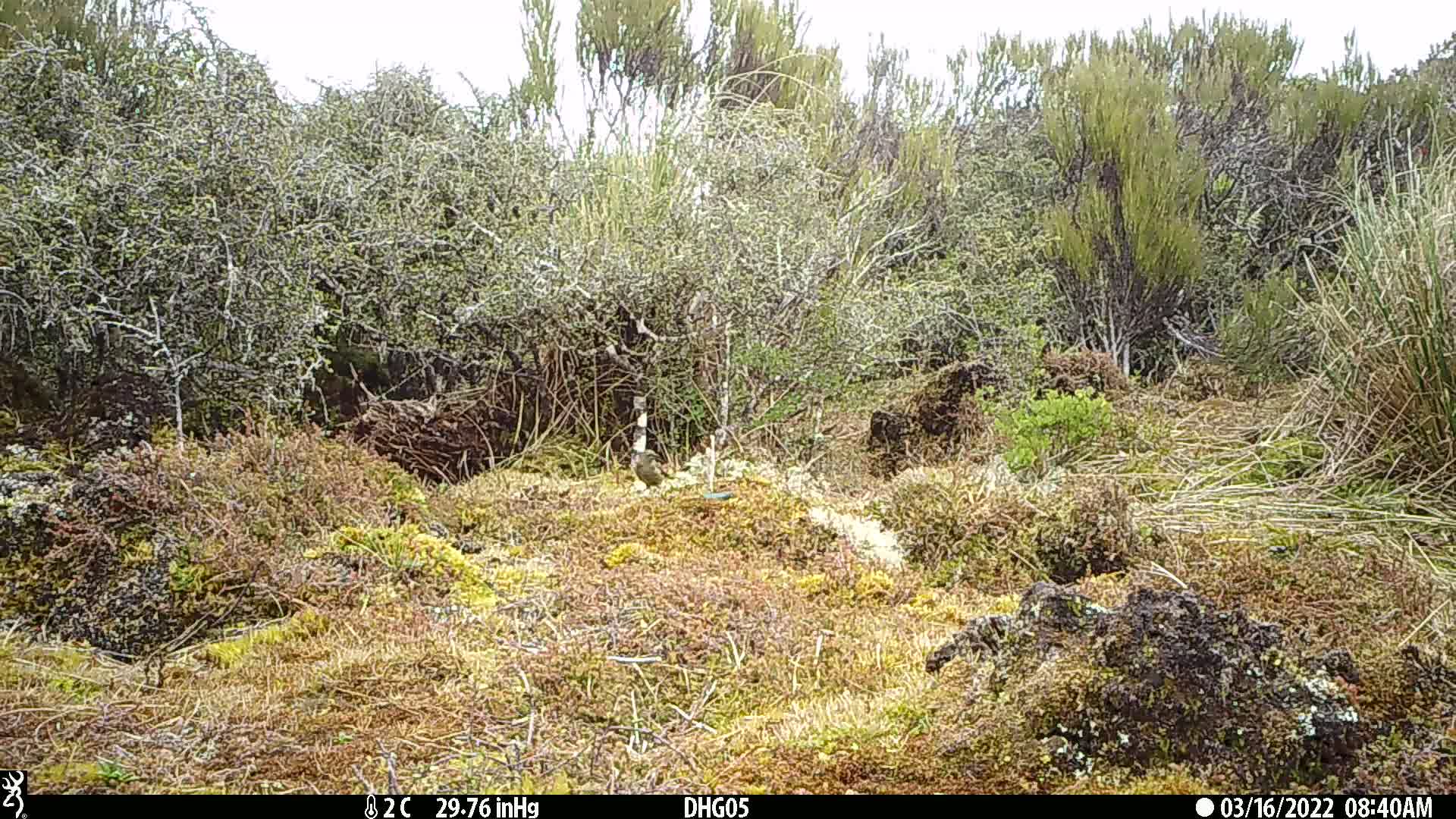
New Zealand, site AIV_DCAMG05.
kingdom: Animalia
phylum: Chordata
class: Aves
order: Passeriformes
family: Meliphagidae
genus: Anthornis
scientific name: Anthornis melanura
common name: new zealand bellbird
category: bellbird